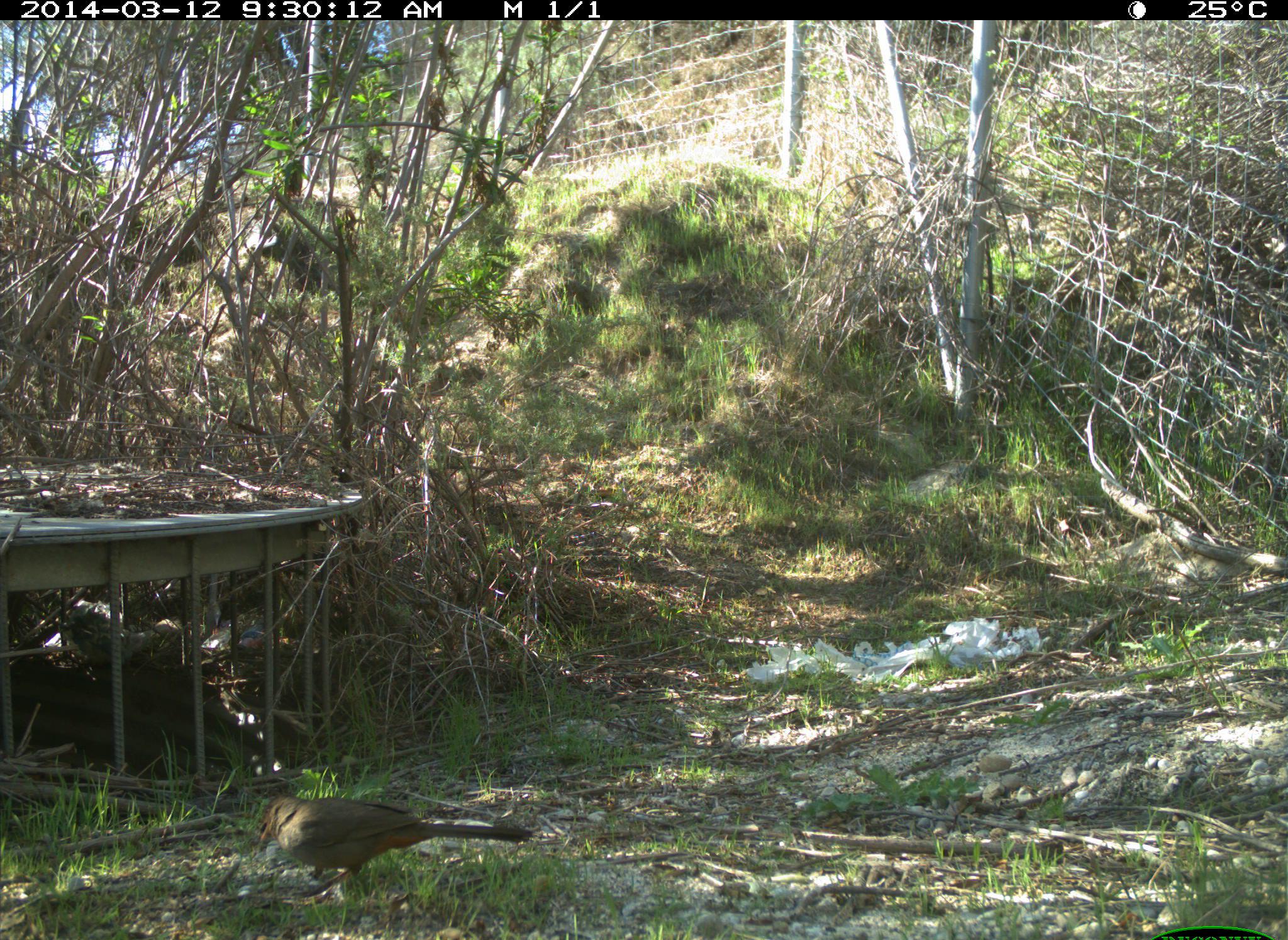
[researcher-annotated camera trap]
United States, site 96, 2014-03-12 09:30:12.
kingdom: Animalia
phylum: Chordata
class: Aves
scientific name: Aves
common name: bird